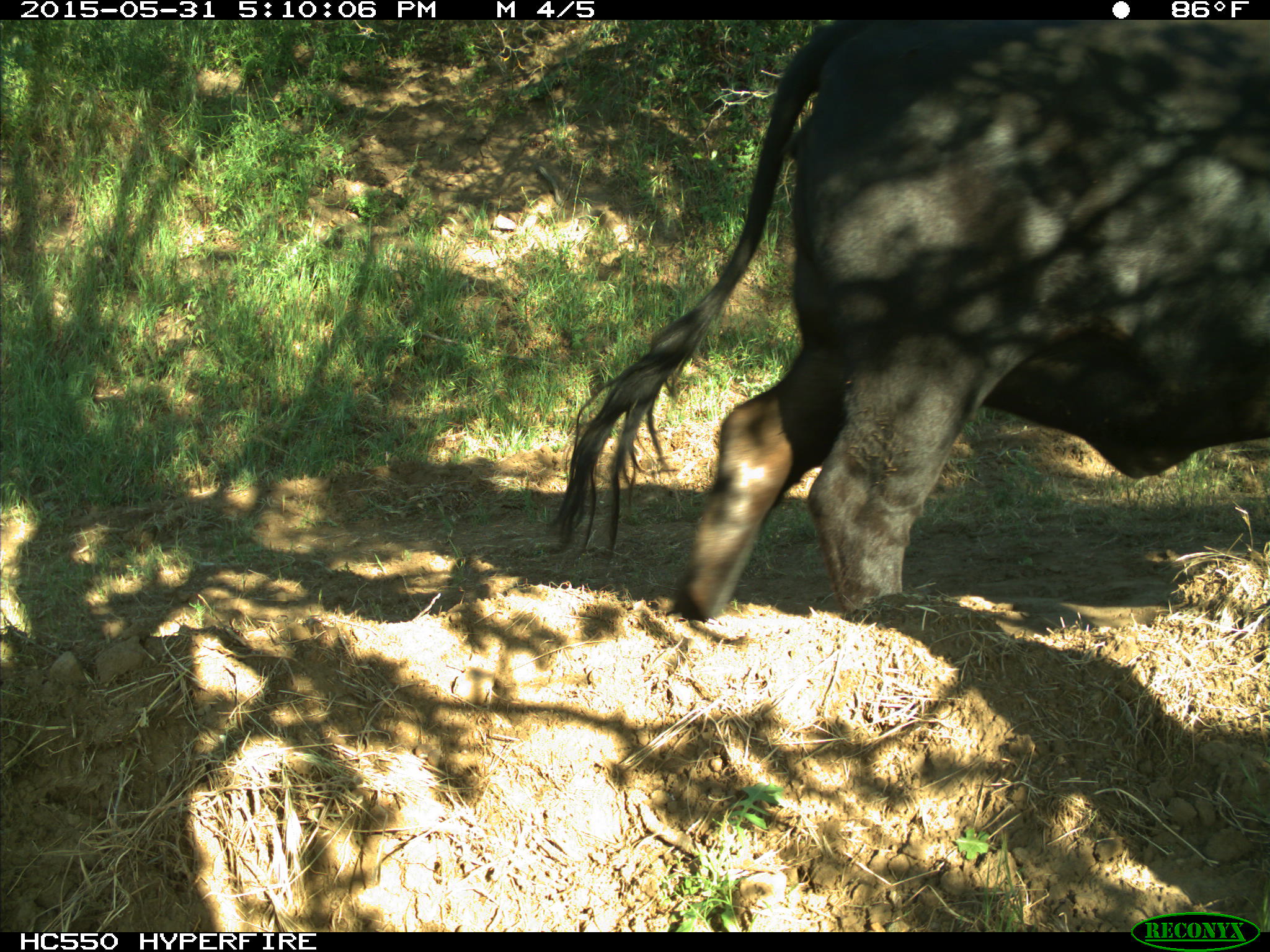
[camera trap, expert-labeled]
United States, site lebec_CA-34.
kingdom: Animalia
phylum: Chordata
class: Mammalia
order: Artiodactyla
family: Bovidae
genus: Bos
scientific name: Bos taurus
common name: domestic cow